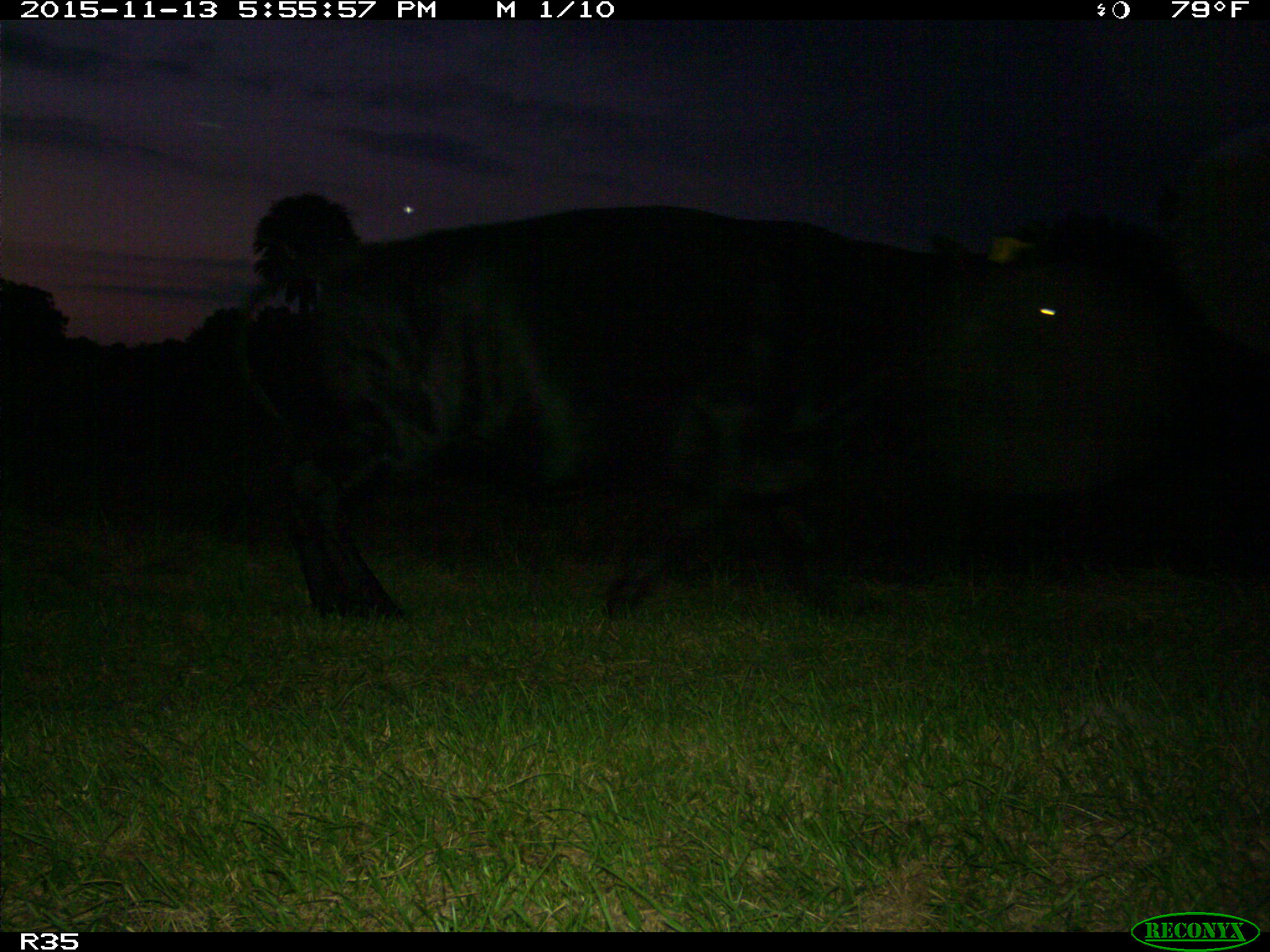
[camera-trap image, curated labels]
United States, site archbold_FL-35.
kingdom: Animalia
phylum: Chordata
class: Mammalia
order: Artiodactyla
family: Bovidae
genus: Bos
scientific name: Bos taurus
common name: domestic cow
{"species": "Bos taurus (domestic cow)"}